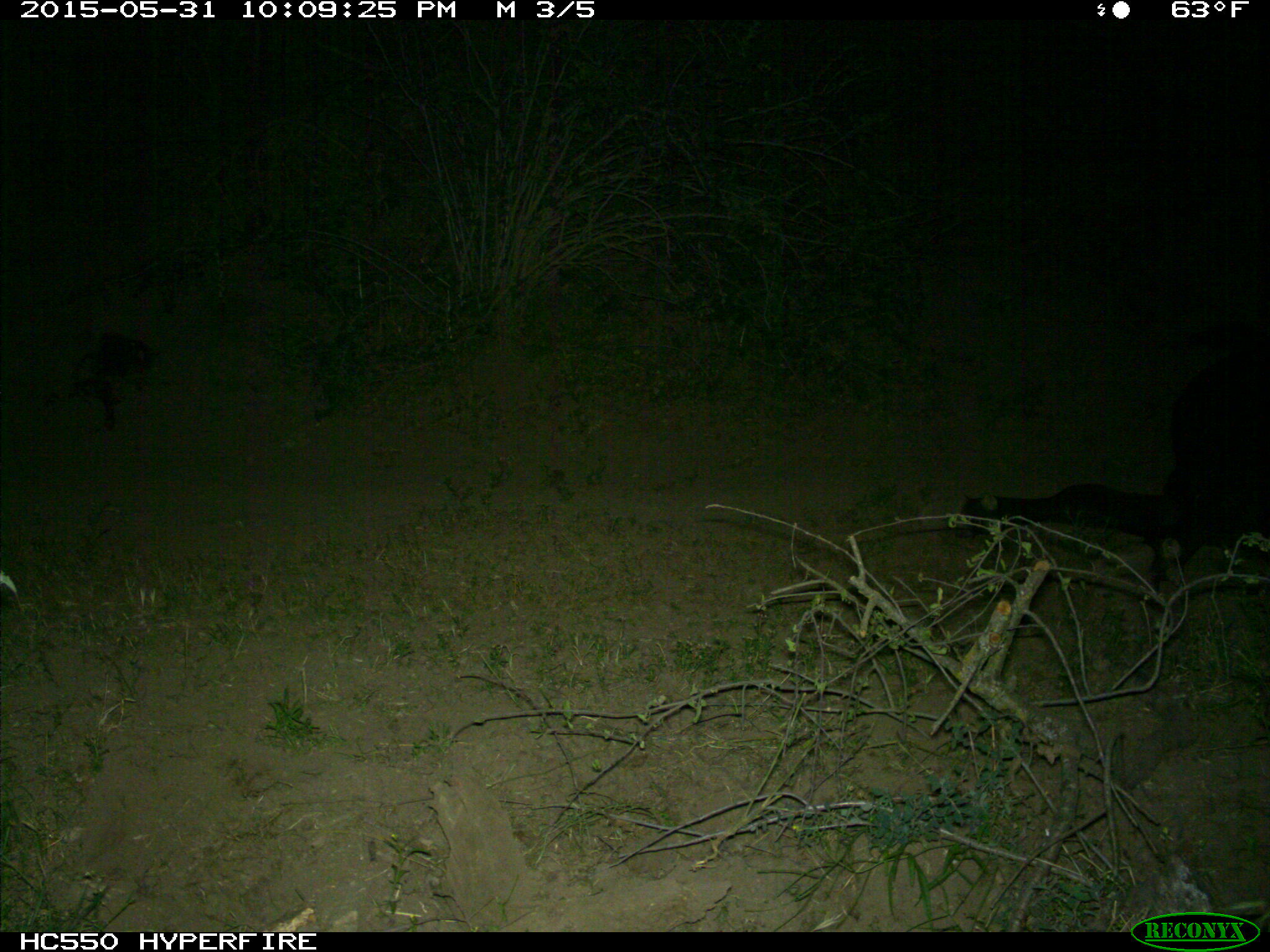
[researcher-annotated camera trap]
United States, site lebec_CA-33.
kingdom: Animalia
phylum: Chordata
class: Mammalia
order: Artiodactyla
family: Bovidae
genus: Bos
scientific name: Bos taurus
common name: domestic cow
Bos taurus (domestic cow).